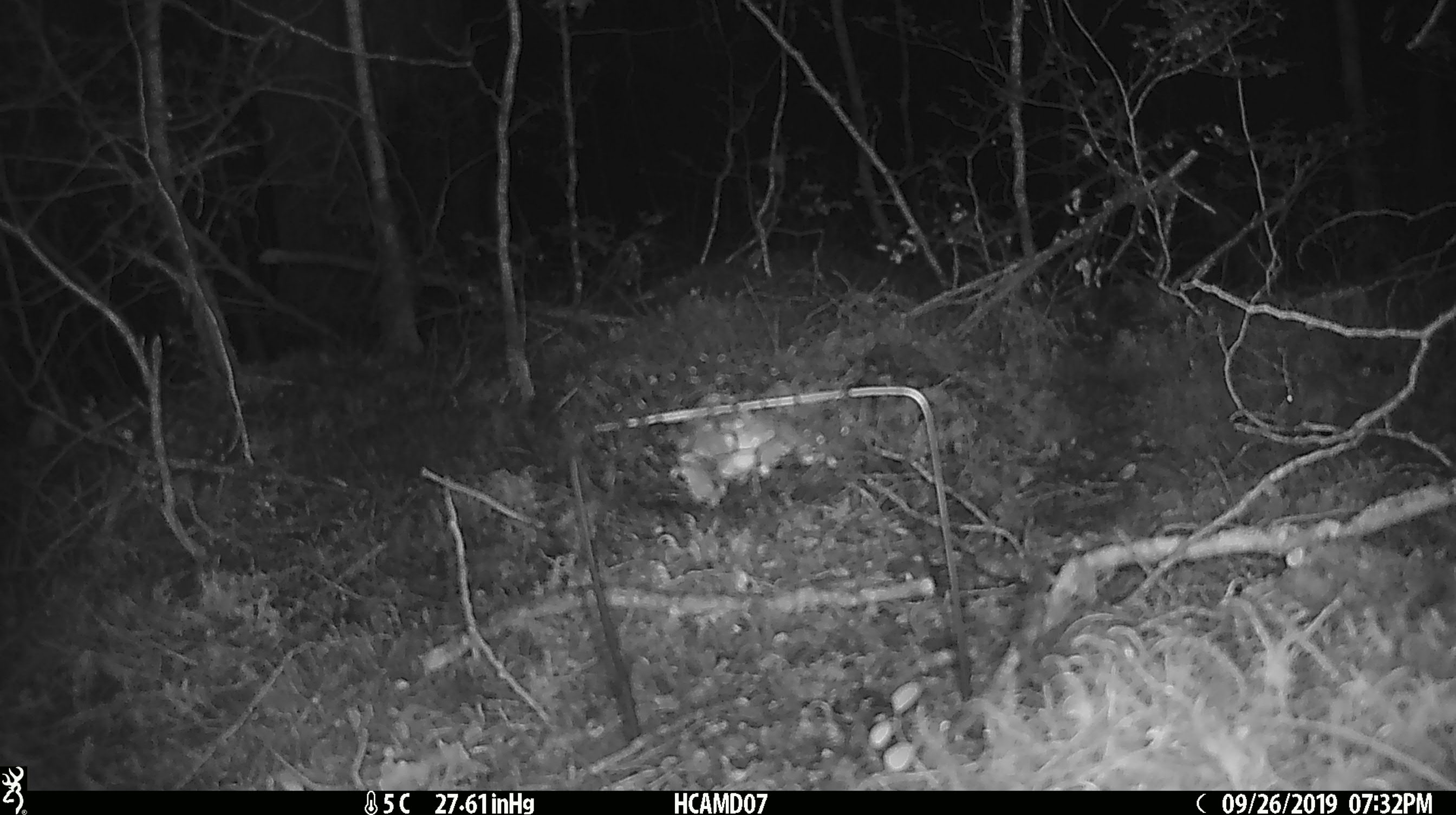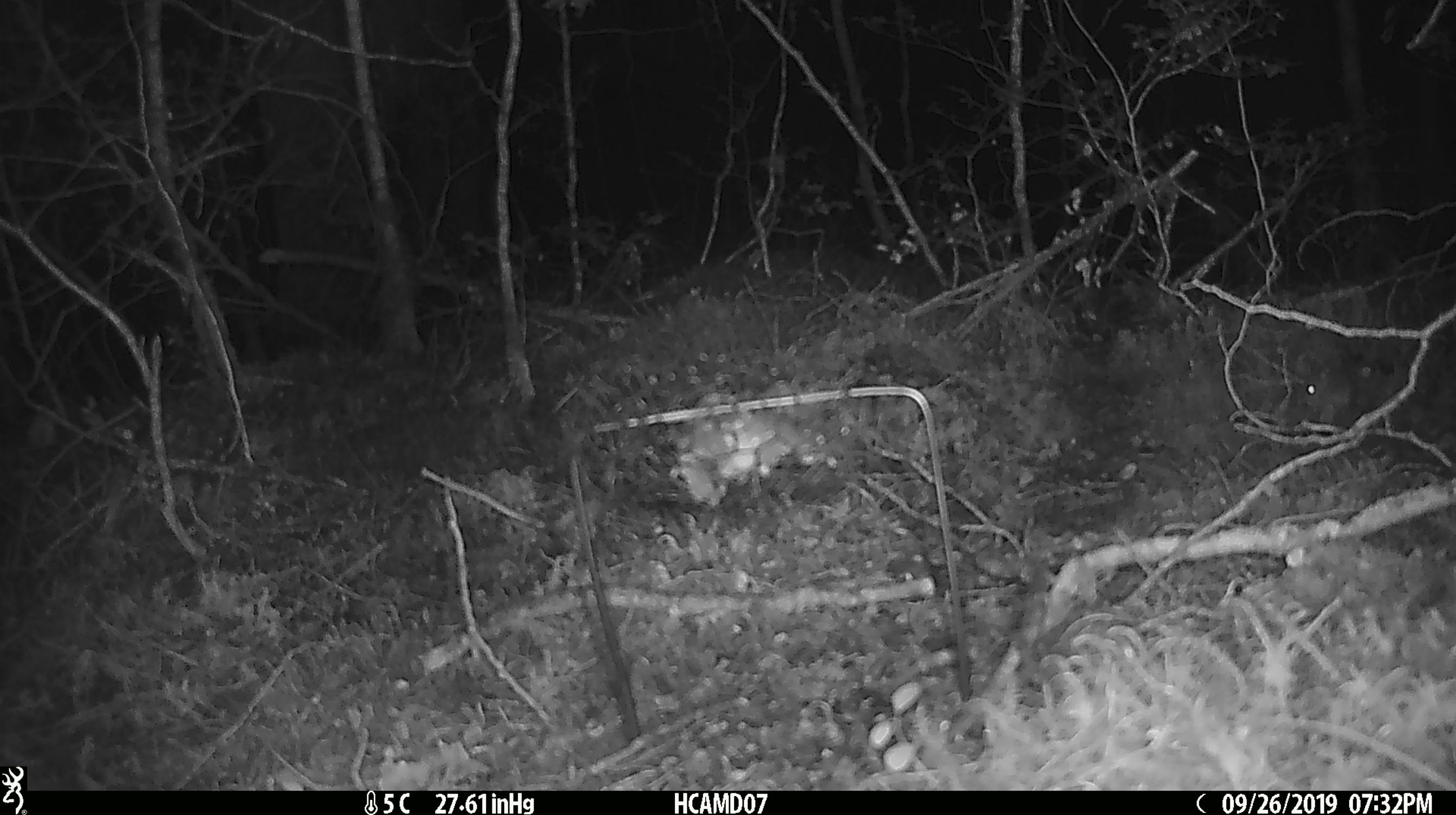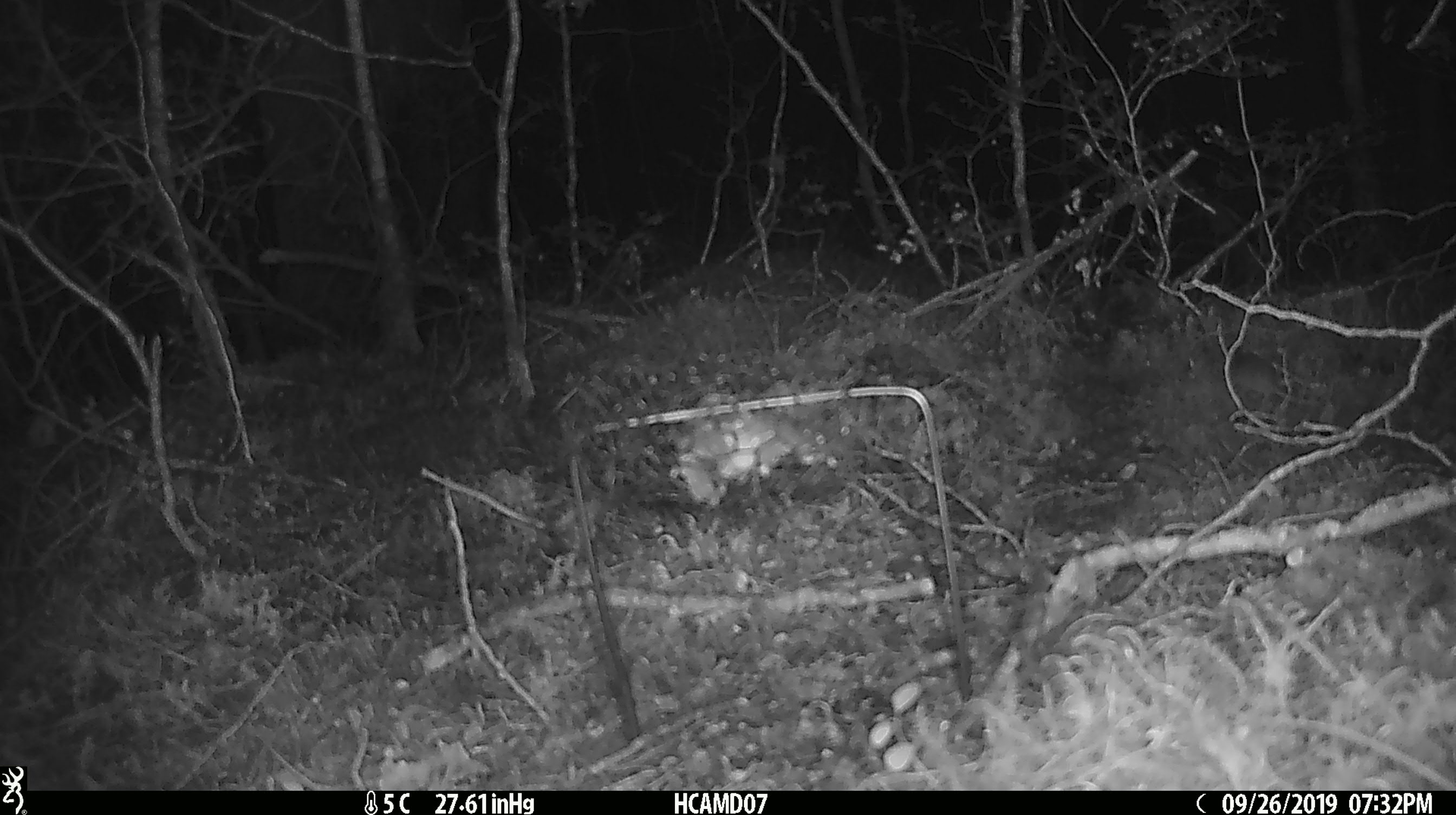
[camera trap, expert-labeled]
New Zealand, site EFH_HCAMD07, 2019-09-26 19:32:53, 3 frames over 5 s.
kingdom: Animalia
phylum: Chordata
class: Mammalia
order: Rodentia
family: Muridae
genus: Mus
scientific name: Mus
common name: mouse